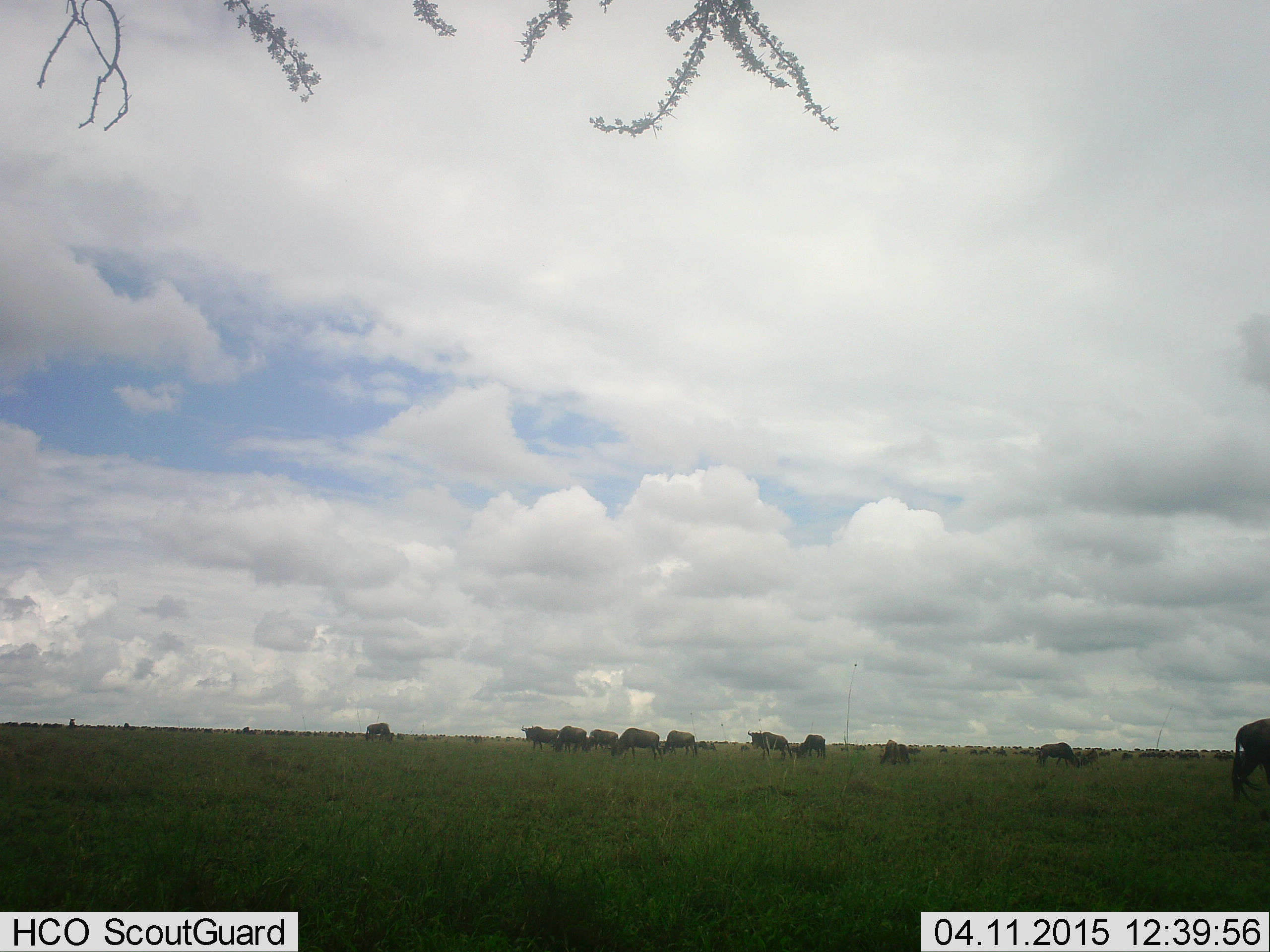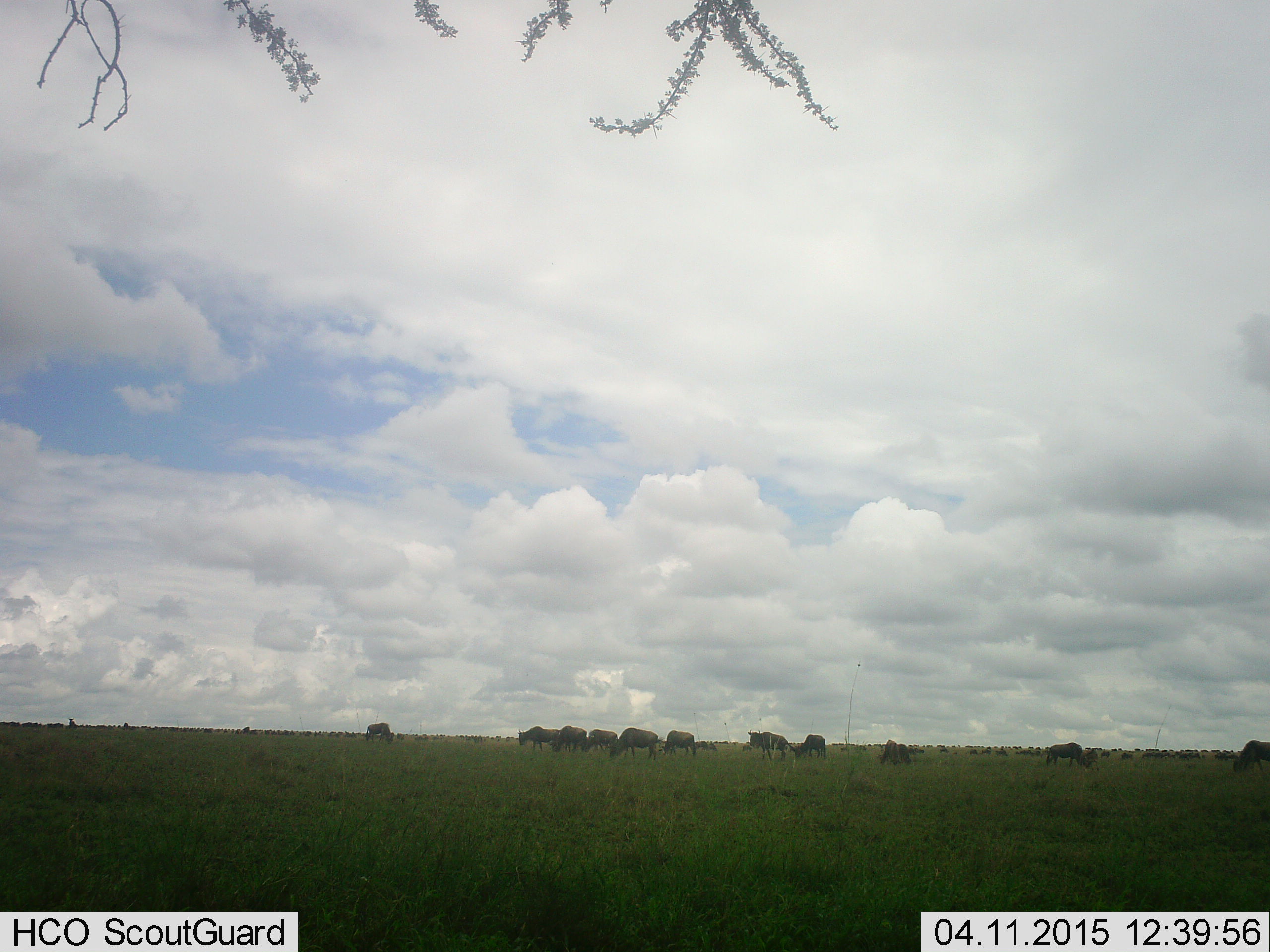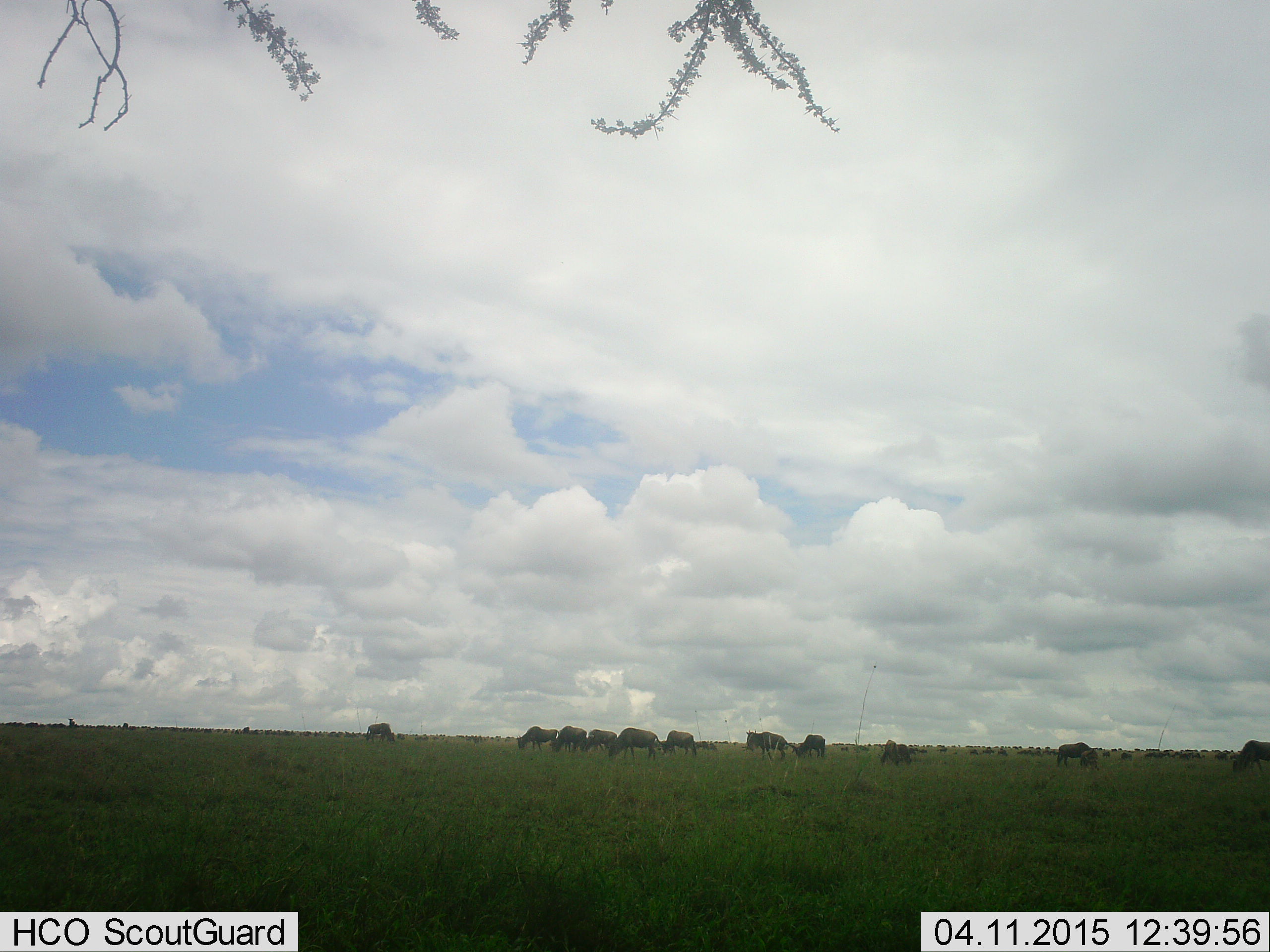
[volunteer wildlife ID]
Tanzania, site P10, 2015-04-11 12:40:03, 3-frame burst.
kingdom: Animalia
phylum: Chordata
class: Mammalia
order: Artiodactyla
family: Bovidae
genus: Connochaetes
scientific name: Connochaetes taurinus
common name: blue wildebeest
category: wildebeest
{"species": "wildebeest (blue wildebeest) (Connochaetes taurinus)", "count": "11-50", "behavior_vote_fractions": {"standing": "60%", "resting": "0%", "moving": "40%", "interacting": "10%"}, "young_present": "0%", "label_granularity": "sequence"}